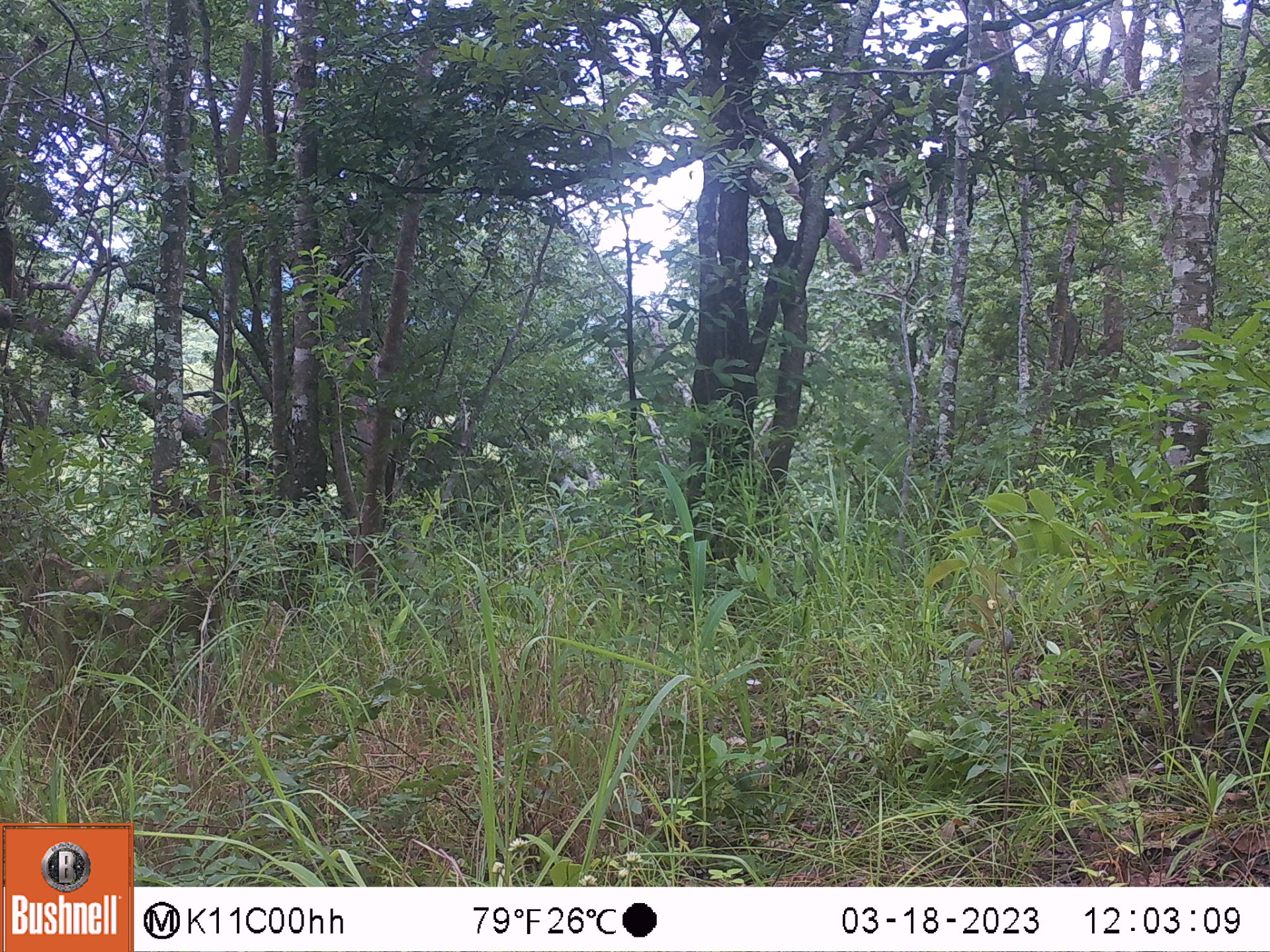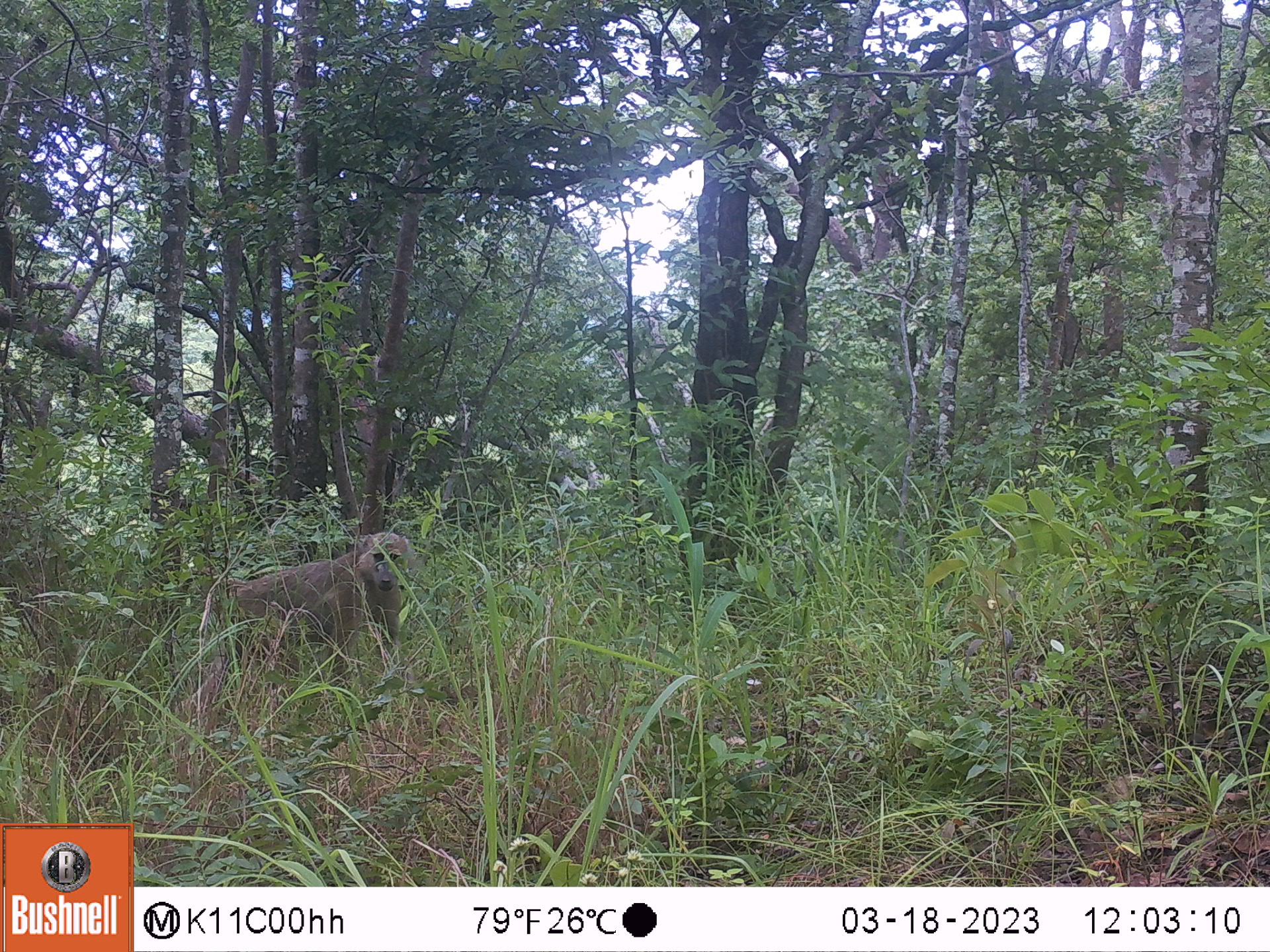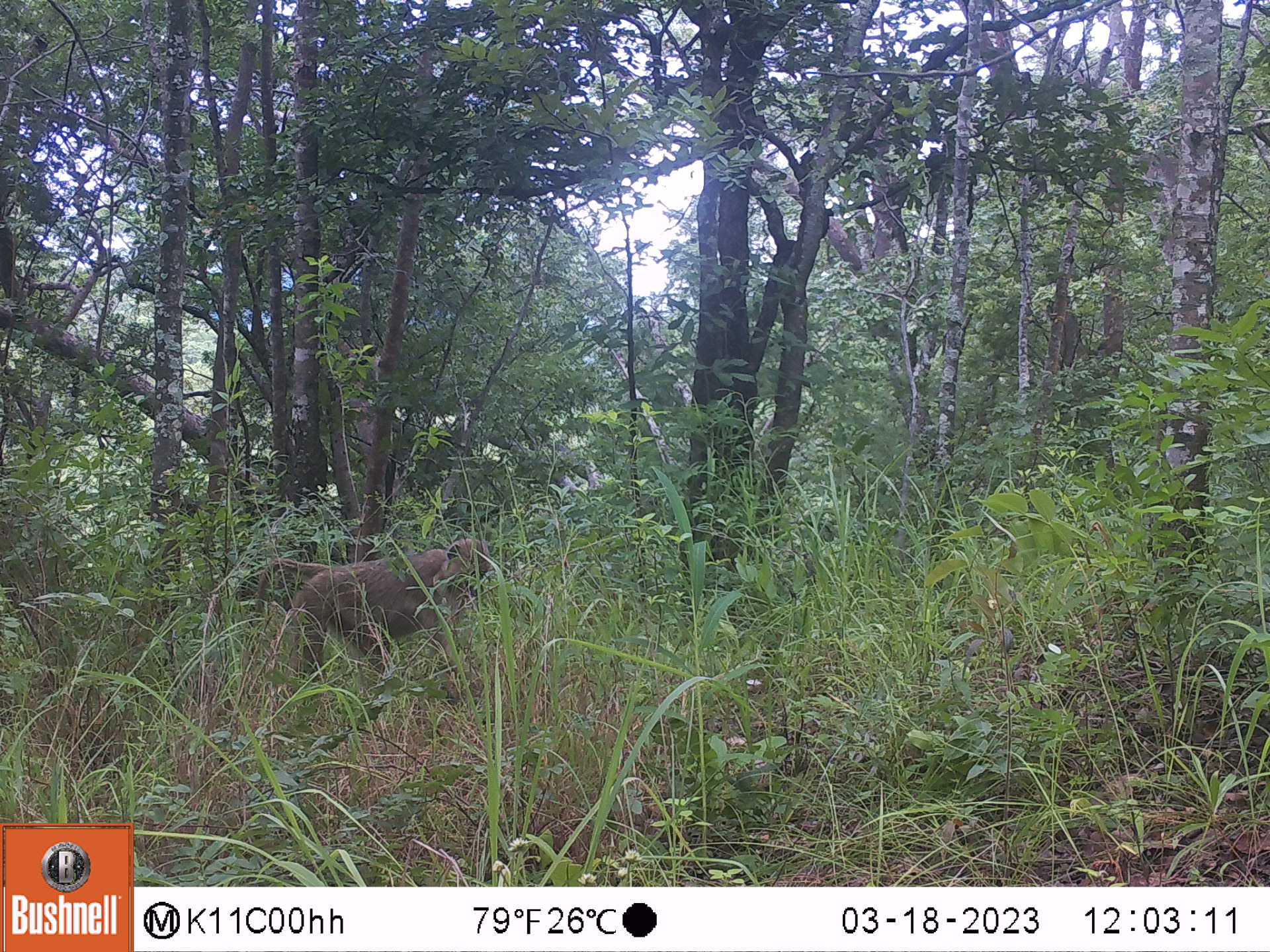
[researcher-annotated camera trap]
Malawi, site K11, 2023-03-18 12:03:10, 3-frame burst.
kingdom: Animalia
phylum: Chordata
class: Mammalia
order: Primates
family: Cercopithecidae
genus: Papio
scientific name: Papio cynocephalus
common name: yellow baboon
Yellow baboon (Papio cynocephalus), count 1.